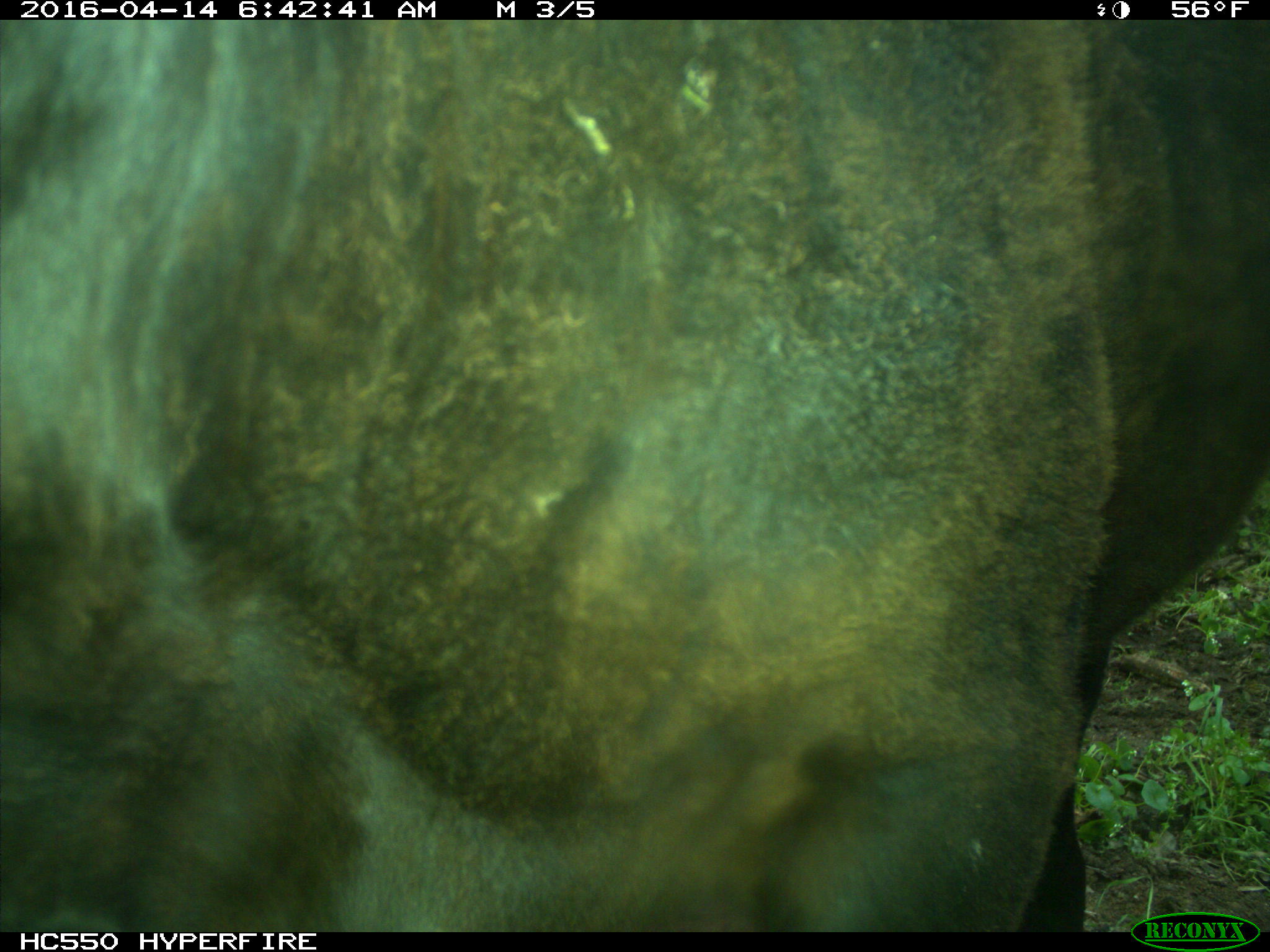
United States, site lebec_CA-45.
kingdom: Animalia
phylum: Chordata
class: Mammalia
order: Artiodactyla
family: Bovidae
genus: Bos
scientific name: Bos taurus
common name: domestic cow